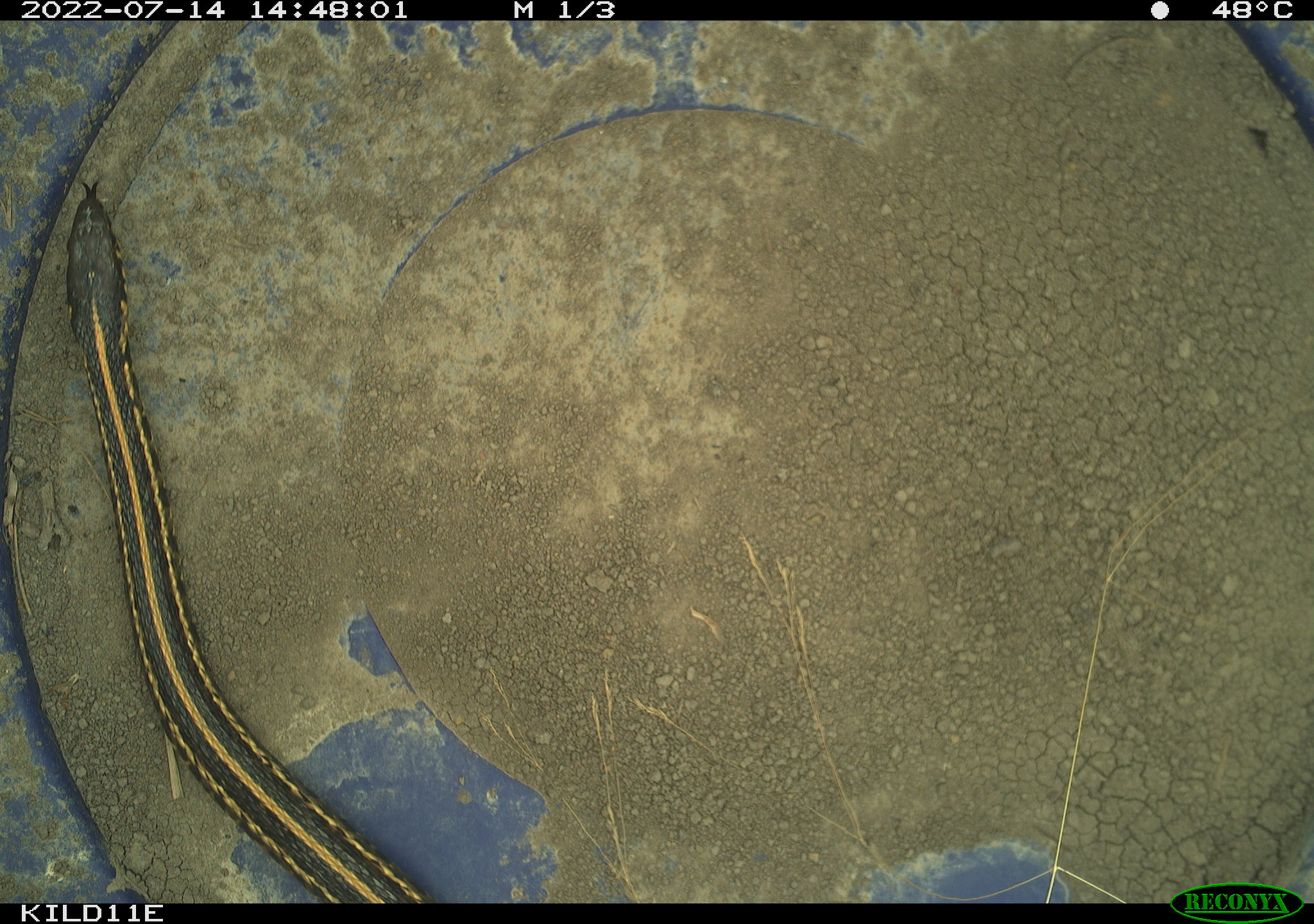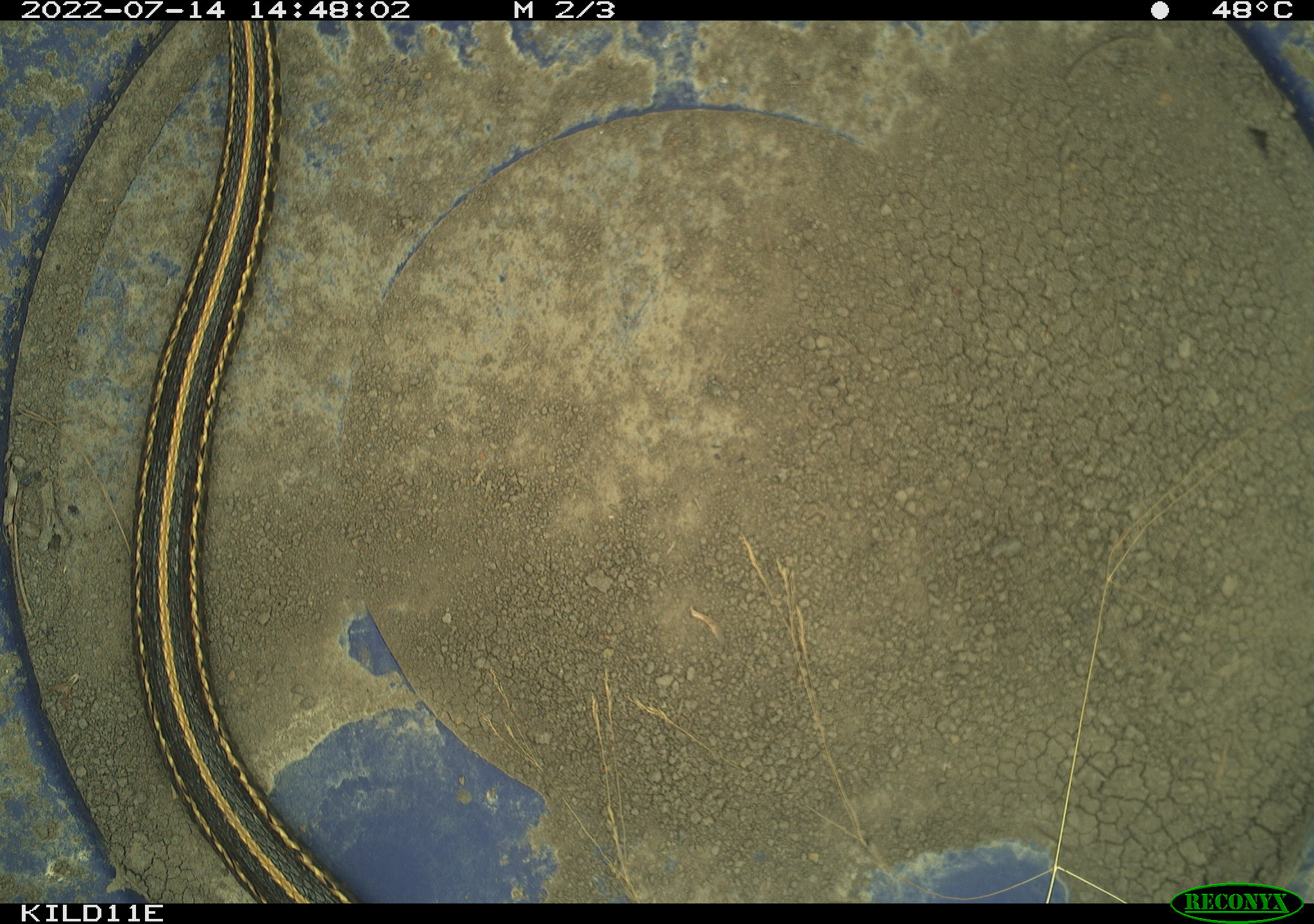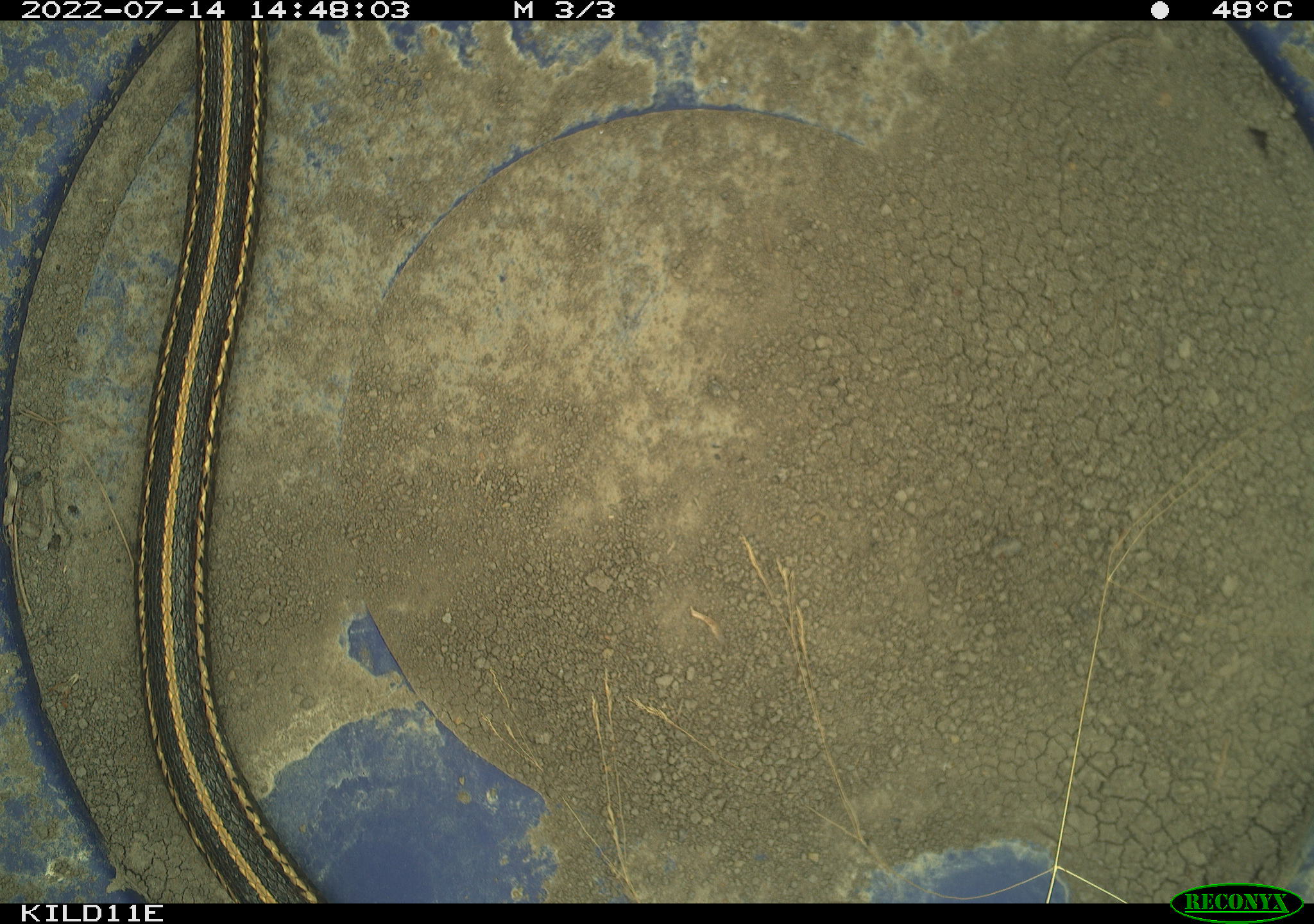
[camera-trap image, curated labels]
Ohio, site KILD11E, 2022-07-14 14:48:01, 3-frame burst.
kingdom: Animalia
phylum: Chordata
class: Reptilia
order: Squamata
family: Colubridae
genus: Thamnophis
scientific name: Thamnophis radix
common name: plains gartersnake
Plains gartersnake (Thamnophis radix).